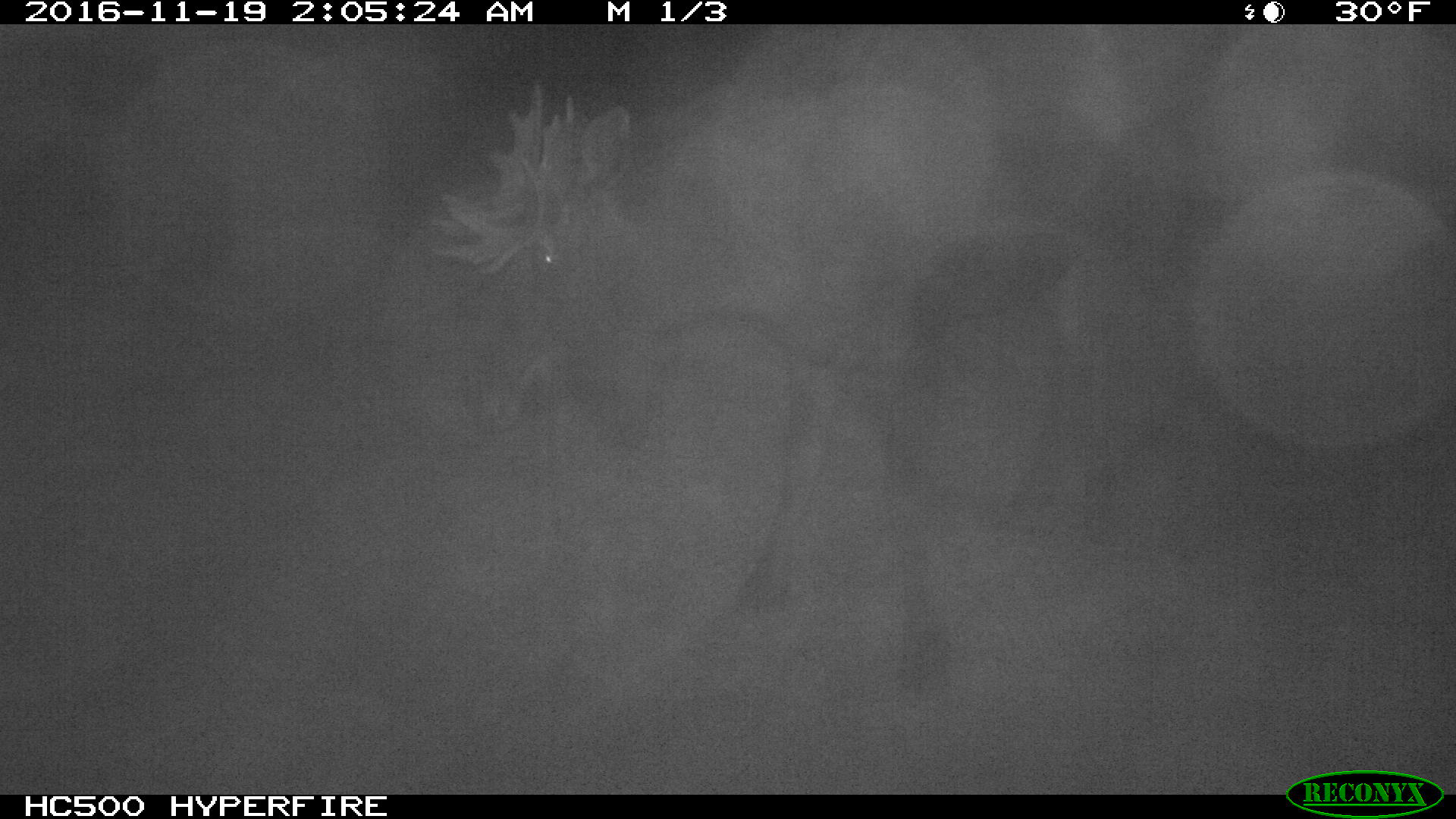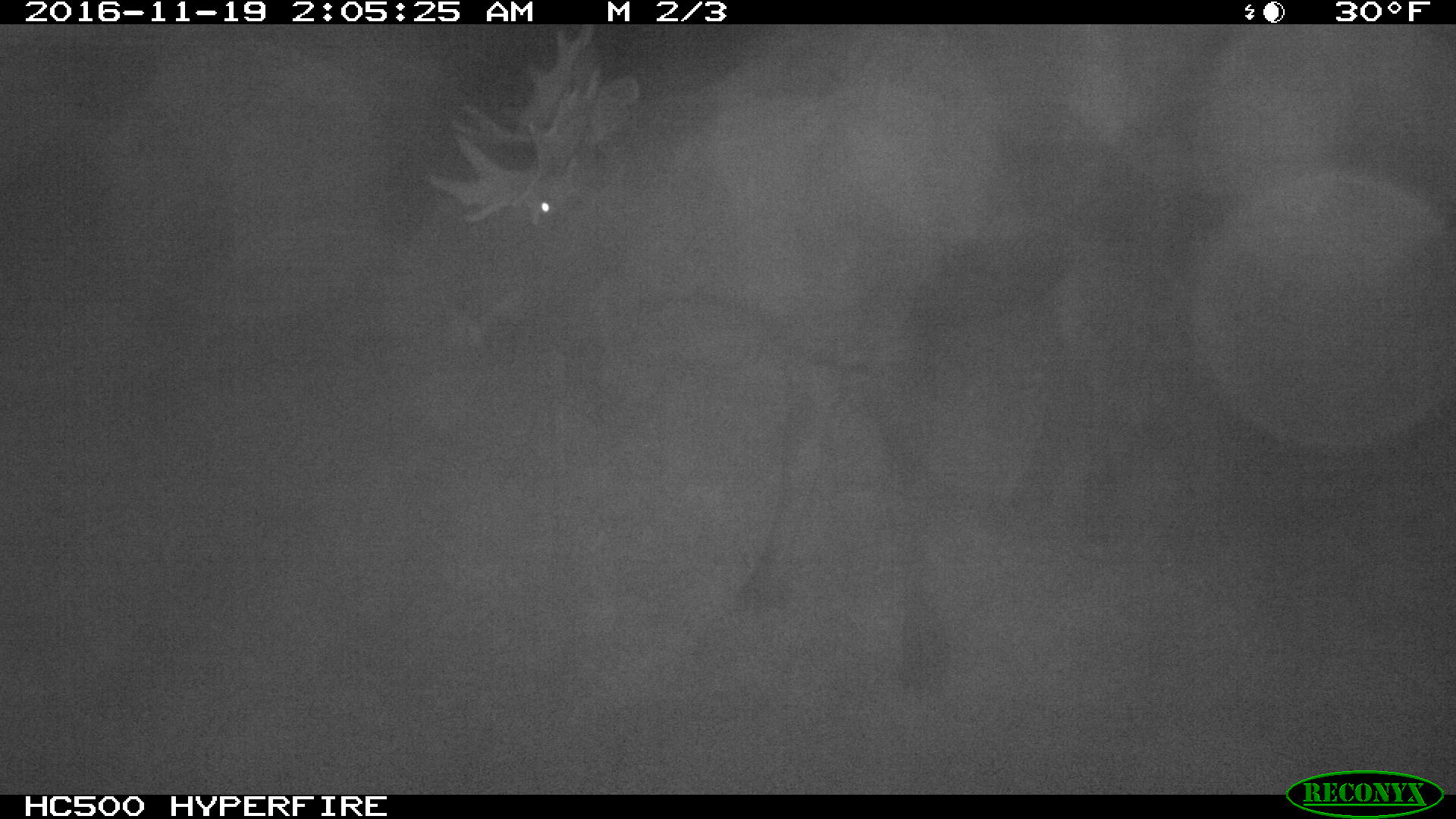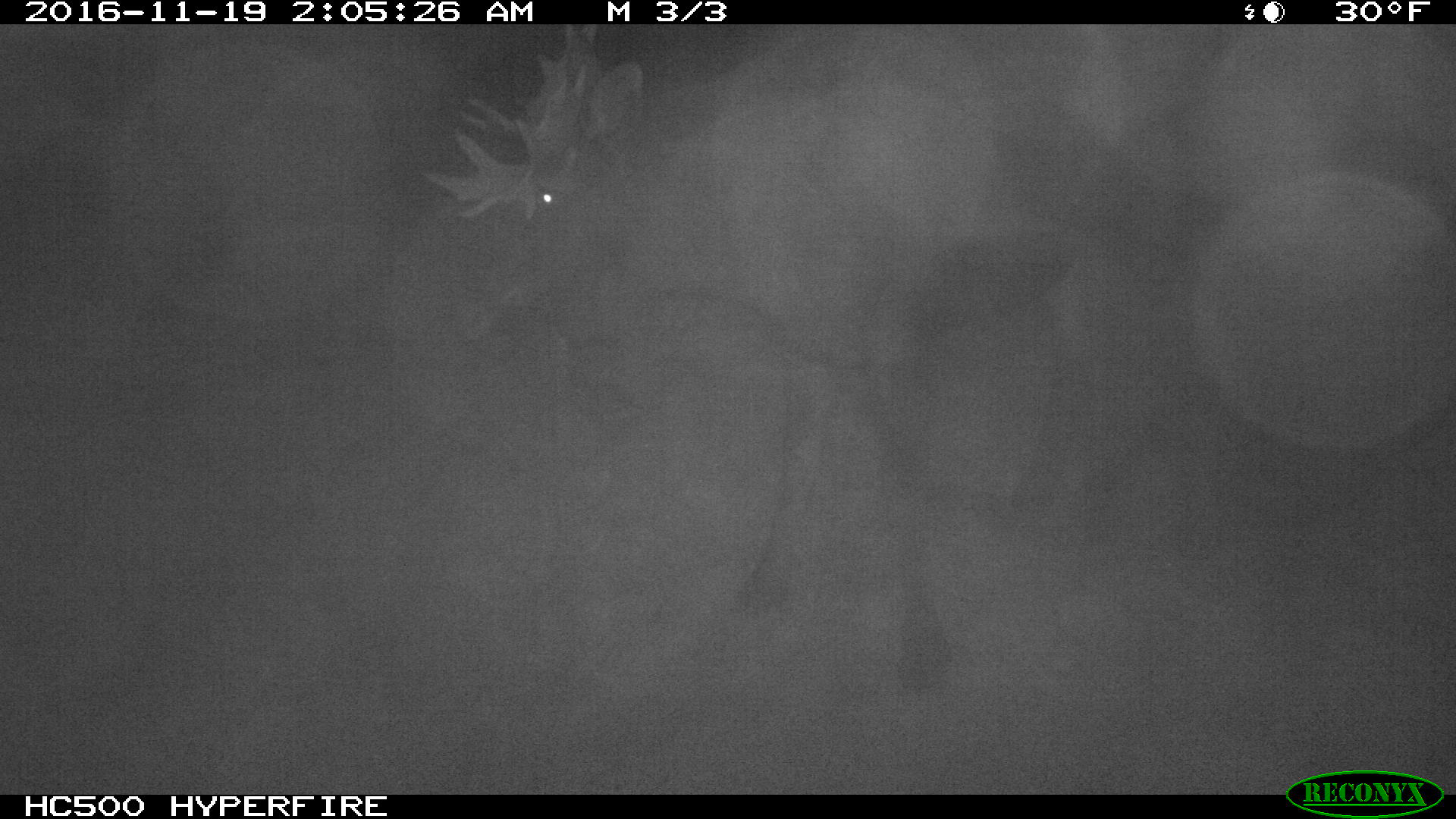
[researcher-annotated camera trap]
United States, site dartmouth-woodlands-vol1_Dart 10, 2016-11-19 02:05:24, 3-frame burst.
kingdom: Animalia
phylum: Chordata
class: Mammalia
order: Artiodactyla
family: Cervidae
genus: Alces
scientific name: Alces alces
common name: moose